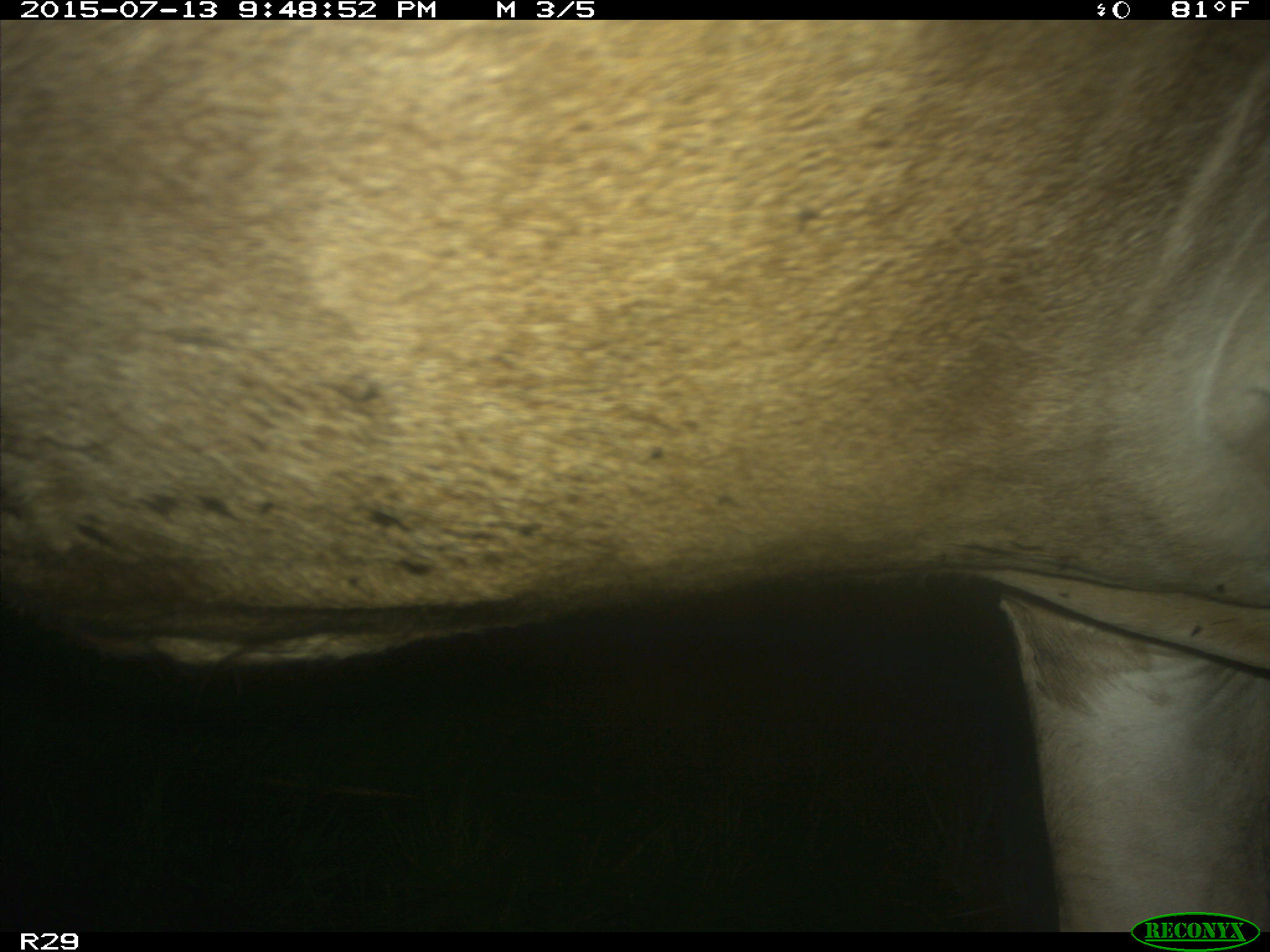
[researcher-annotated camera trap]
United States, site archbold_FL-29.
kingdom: Animalia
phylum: Chordata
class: Mammalia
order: Artiodactyla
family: Bovidae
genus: Bos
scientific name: Bos taurus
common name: domestic cow